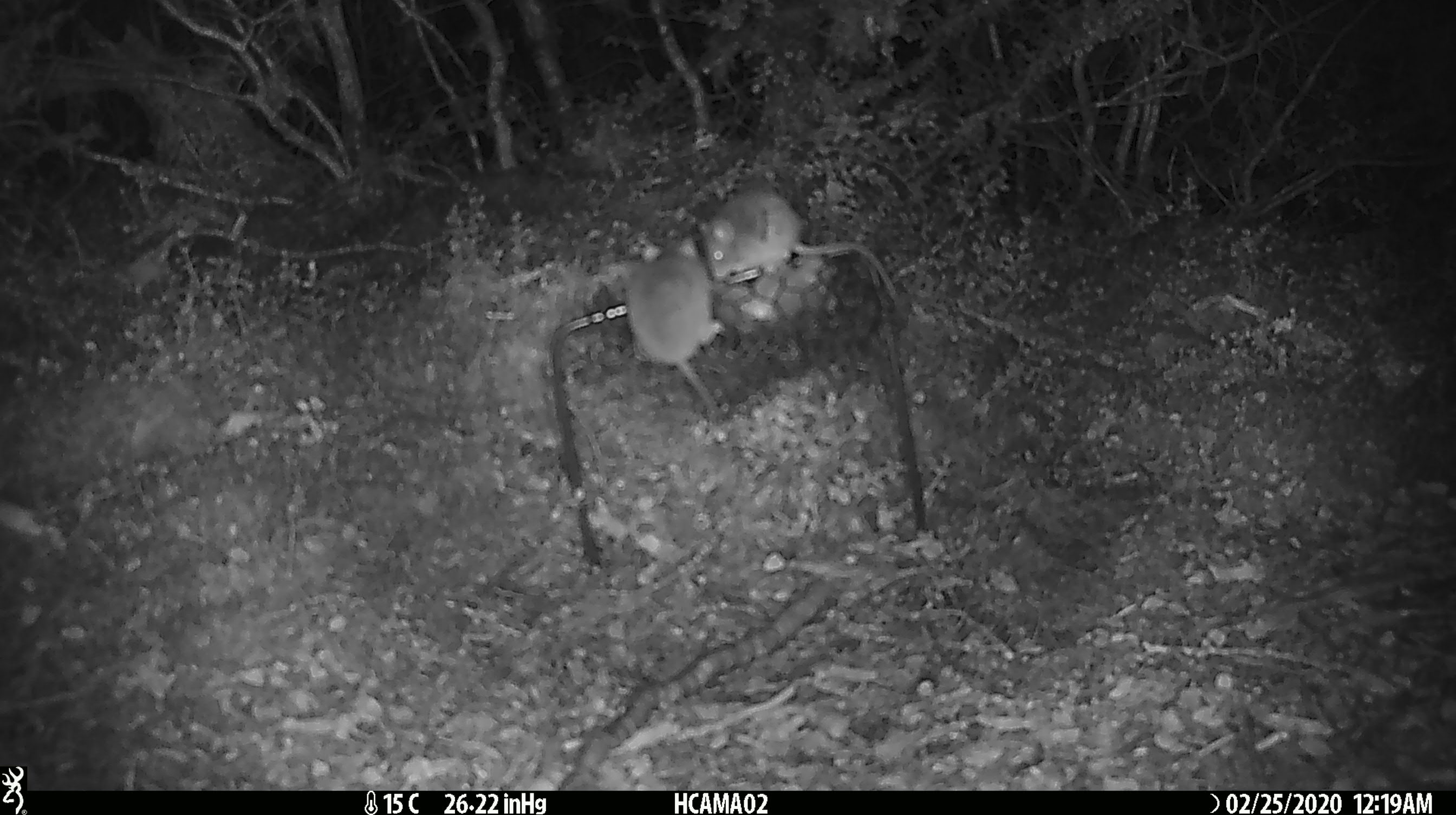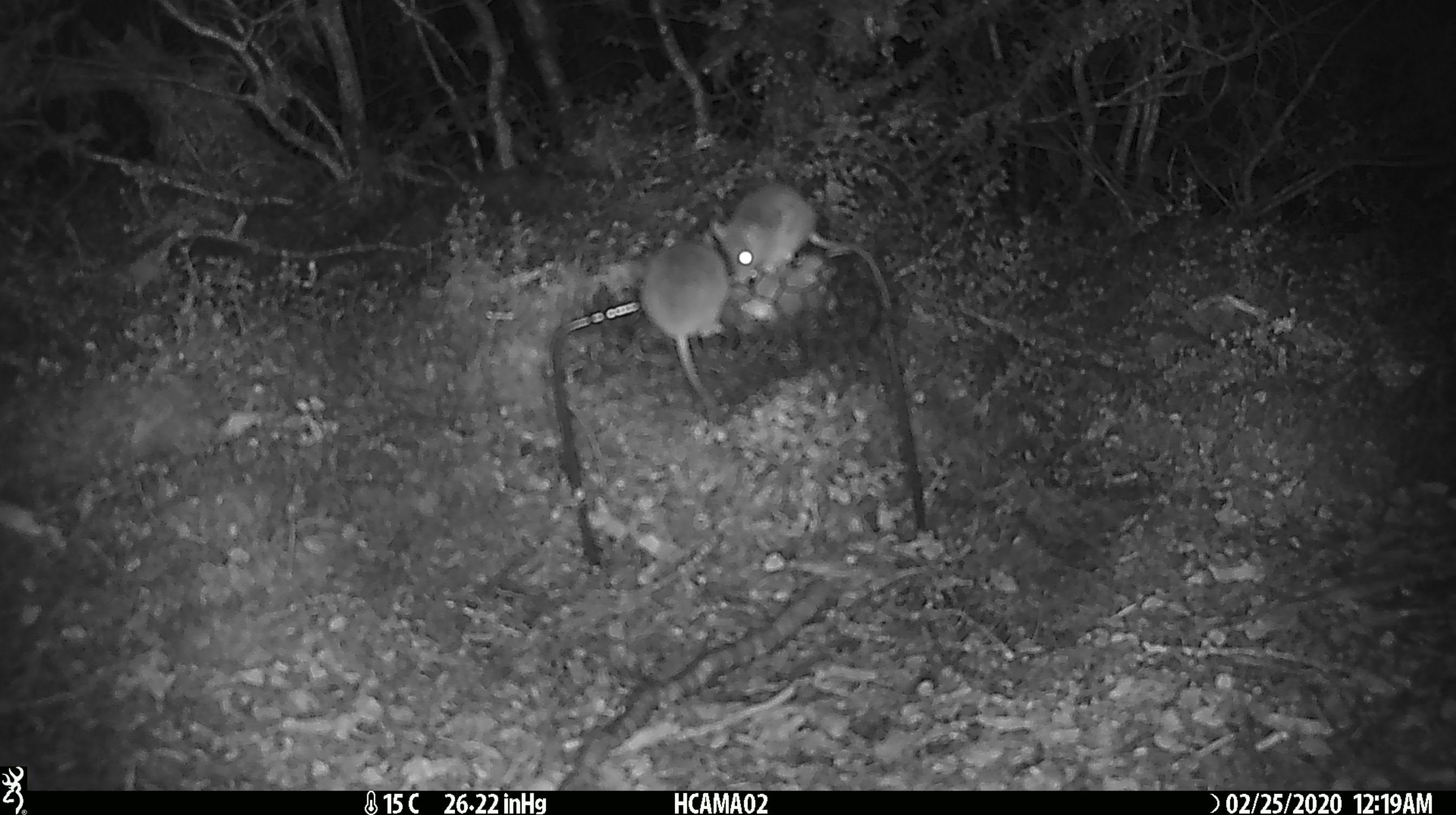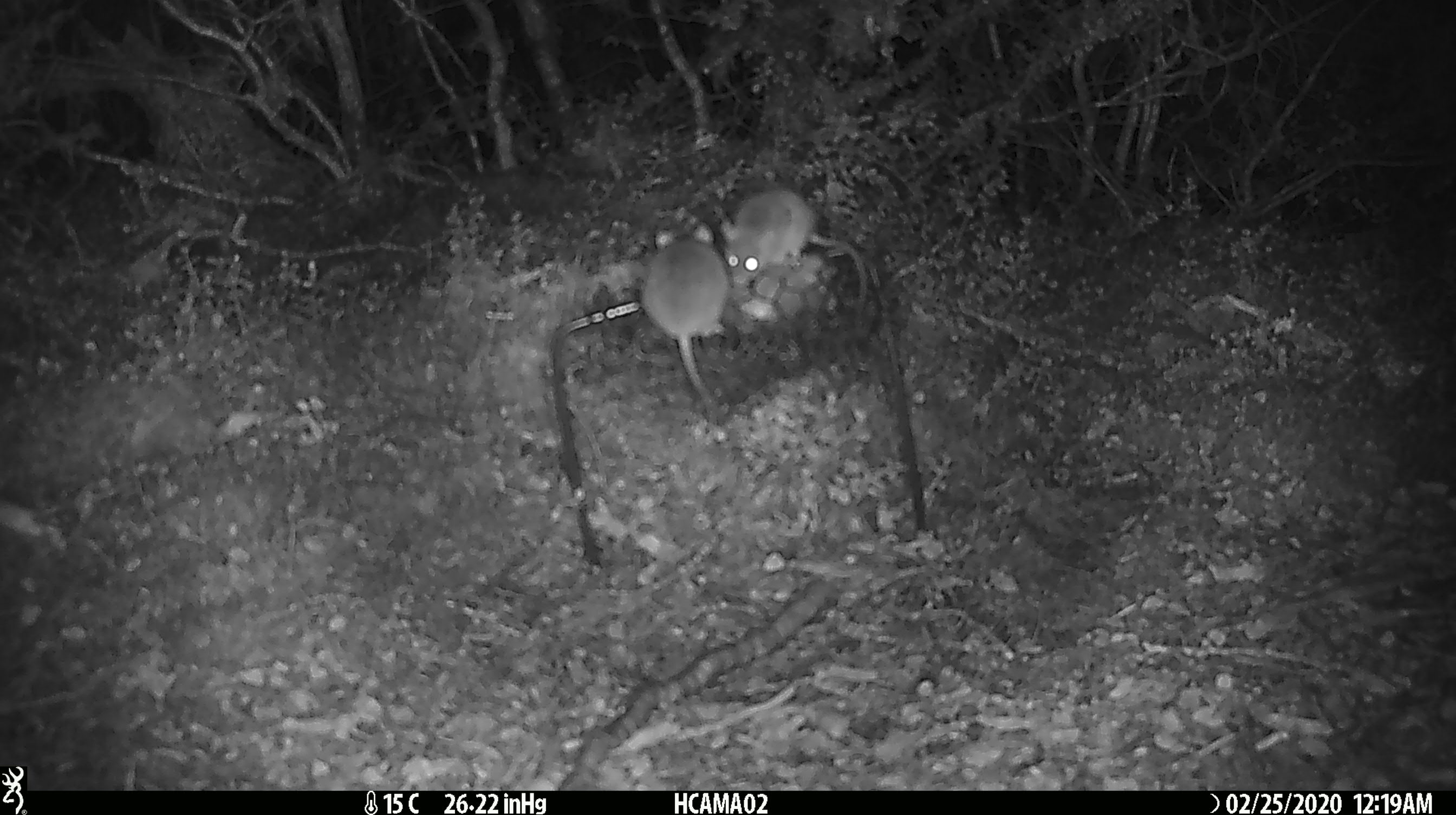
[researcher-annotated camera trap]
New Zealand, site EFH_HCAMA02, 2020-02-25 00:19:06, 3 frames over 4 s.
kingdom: Animalia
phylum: Chordata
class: Mammalia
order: Rodentia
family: Muridae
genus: Mus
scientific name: Mus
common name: mouse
Mouse (Mus).